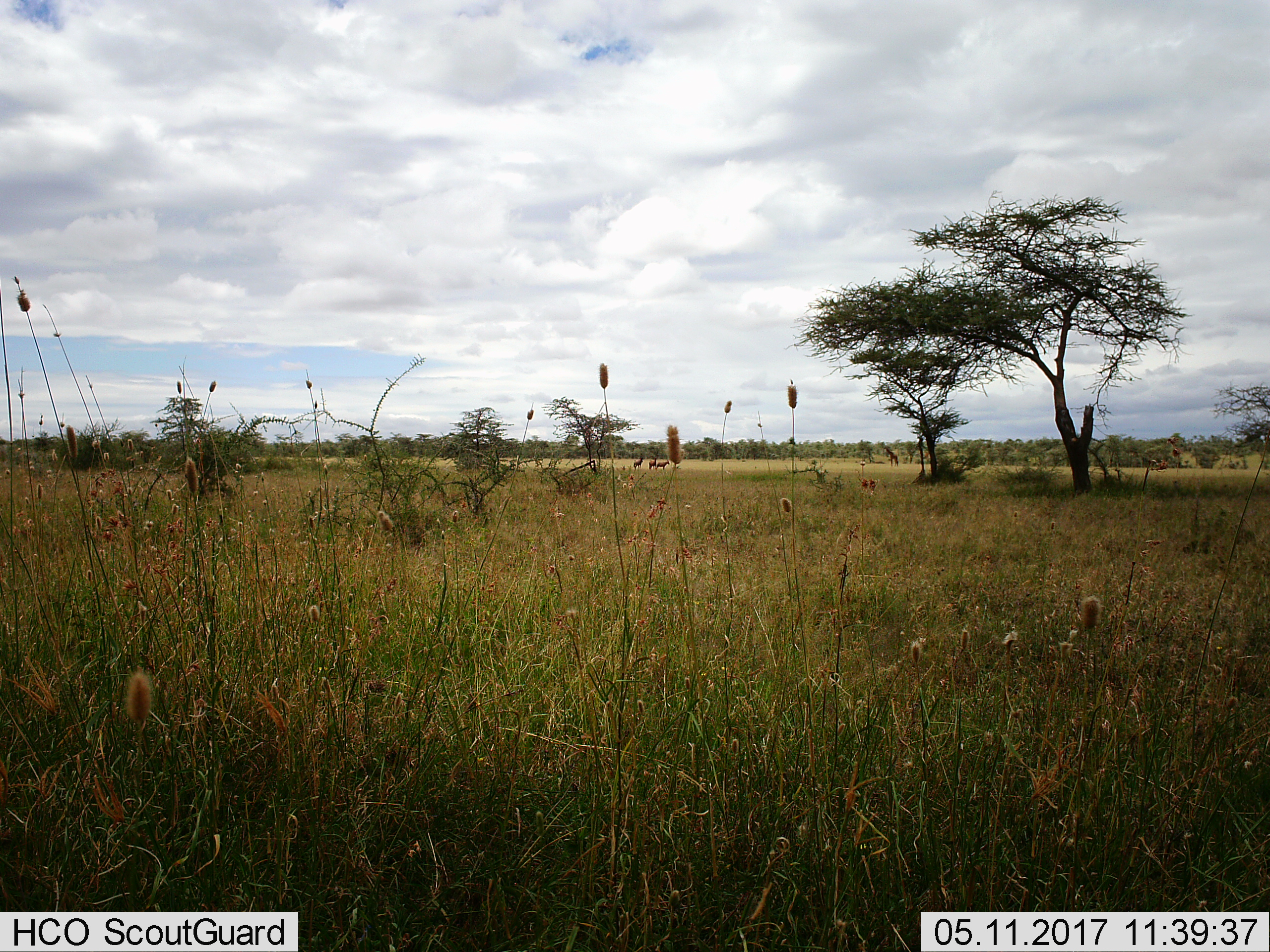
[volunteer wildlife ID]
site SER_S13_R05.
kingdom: Animalia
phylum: Chordata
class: Mammalia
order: Artiodactyla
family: Giraffidae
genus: Giraffa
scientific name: Giraffa camelopardalis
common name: giraffe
Giraffe (Giraffa camelopardalis), count 1. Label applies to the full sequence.